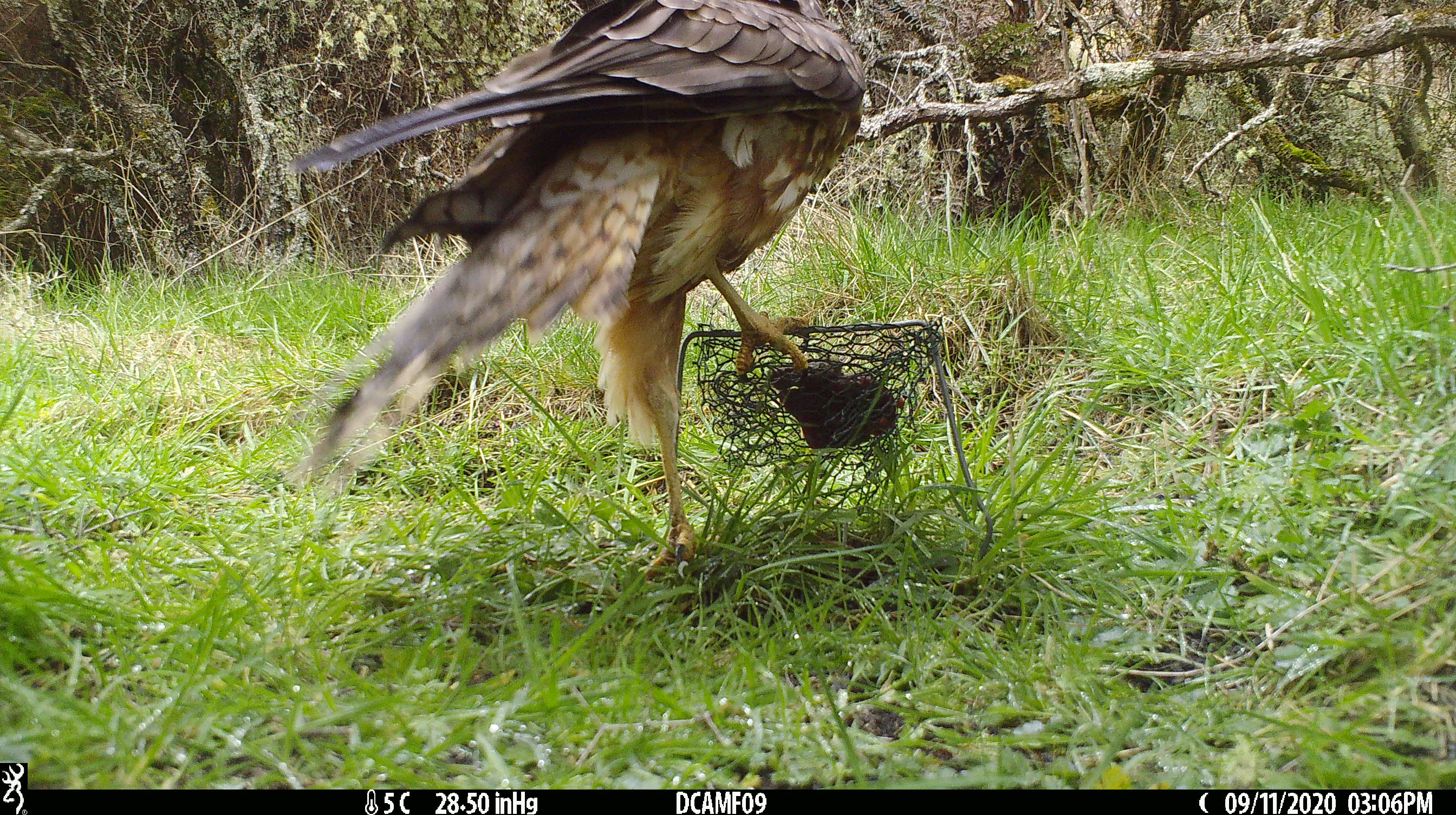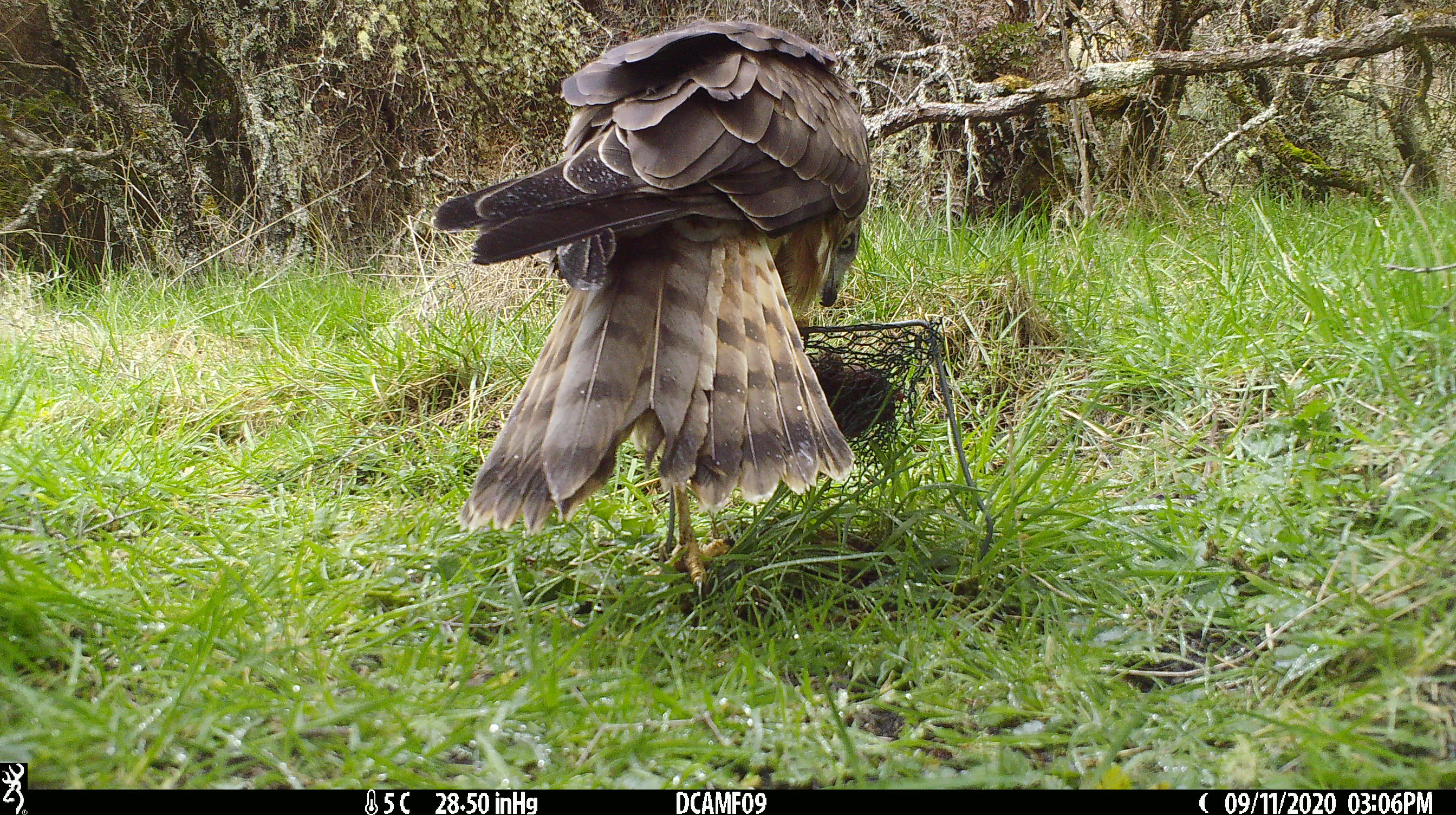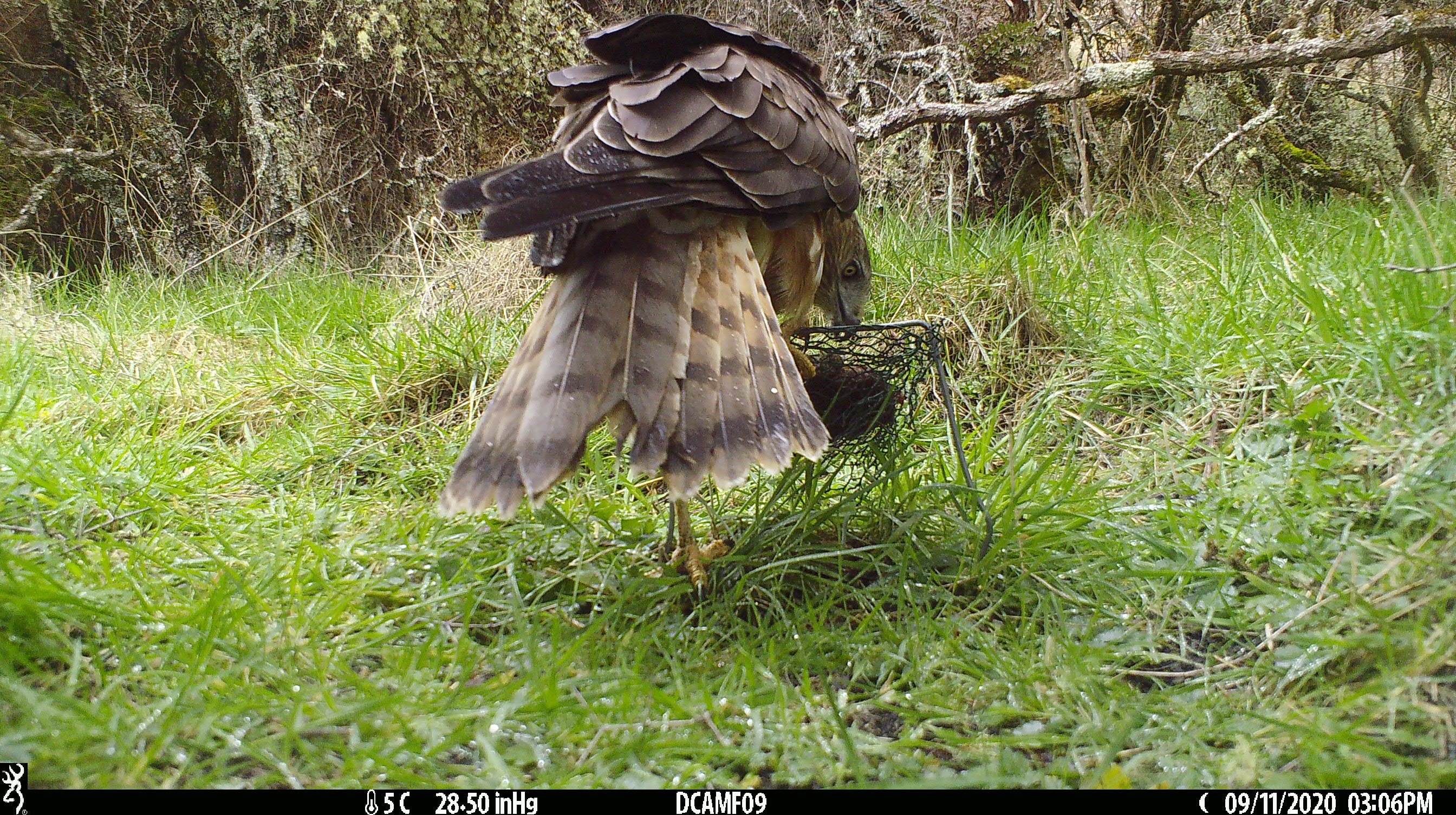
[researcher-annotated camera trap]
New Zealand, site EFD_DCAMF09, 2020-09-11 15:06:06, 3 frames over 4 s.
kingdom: Animalia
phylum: Chordata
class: Aves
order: Accipitriformes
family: Accipitridae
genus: Circus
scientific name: Circus approximans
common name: swamp harrier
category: harrier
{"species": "harrier (swamp harrier) (Circus approximans)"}